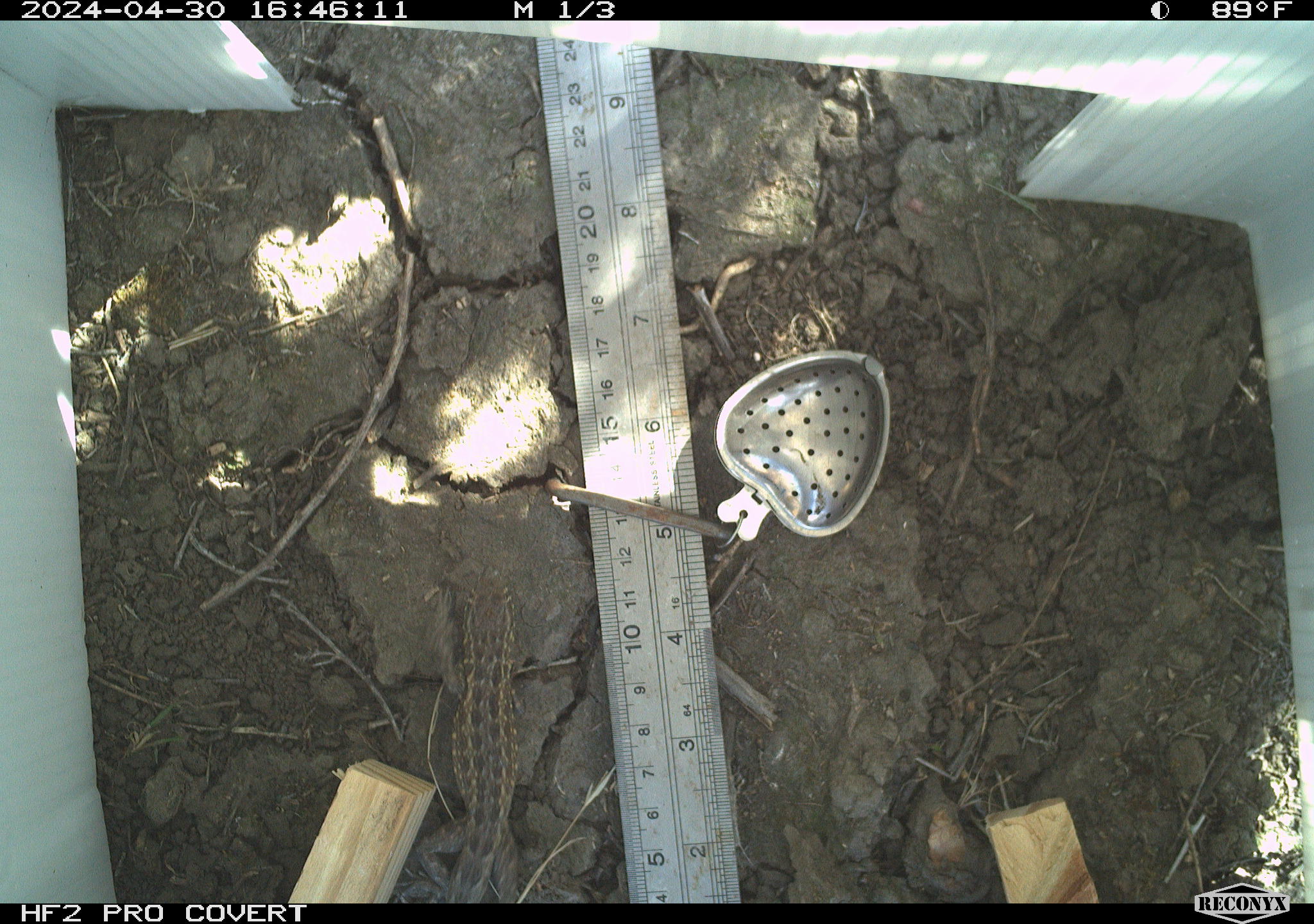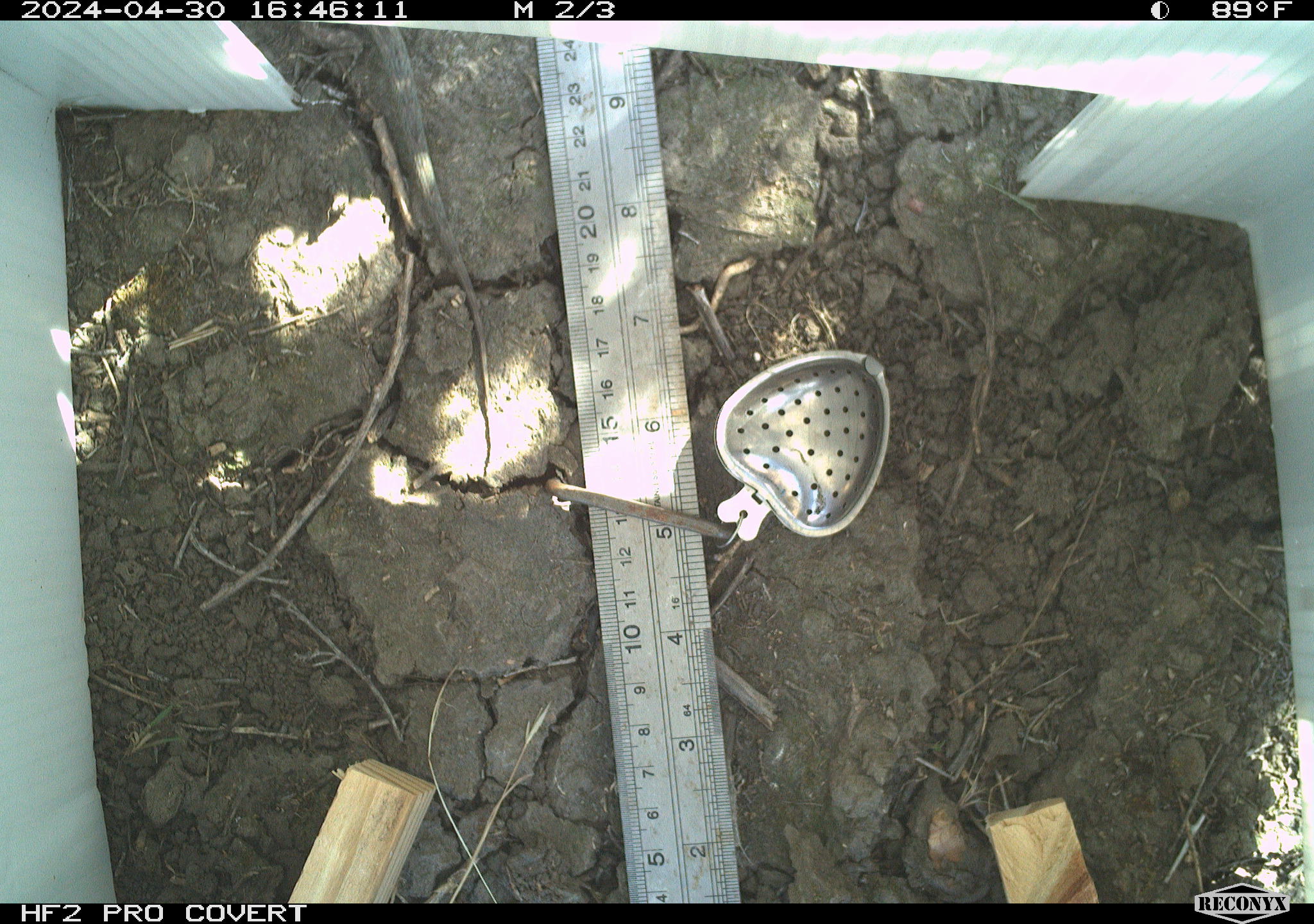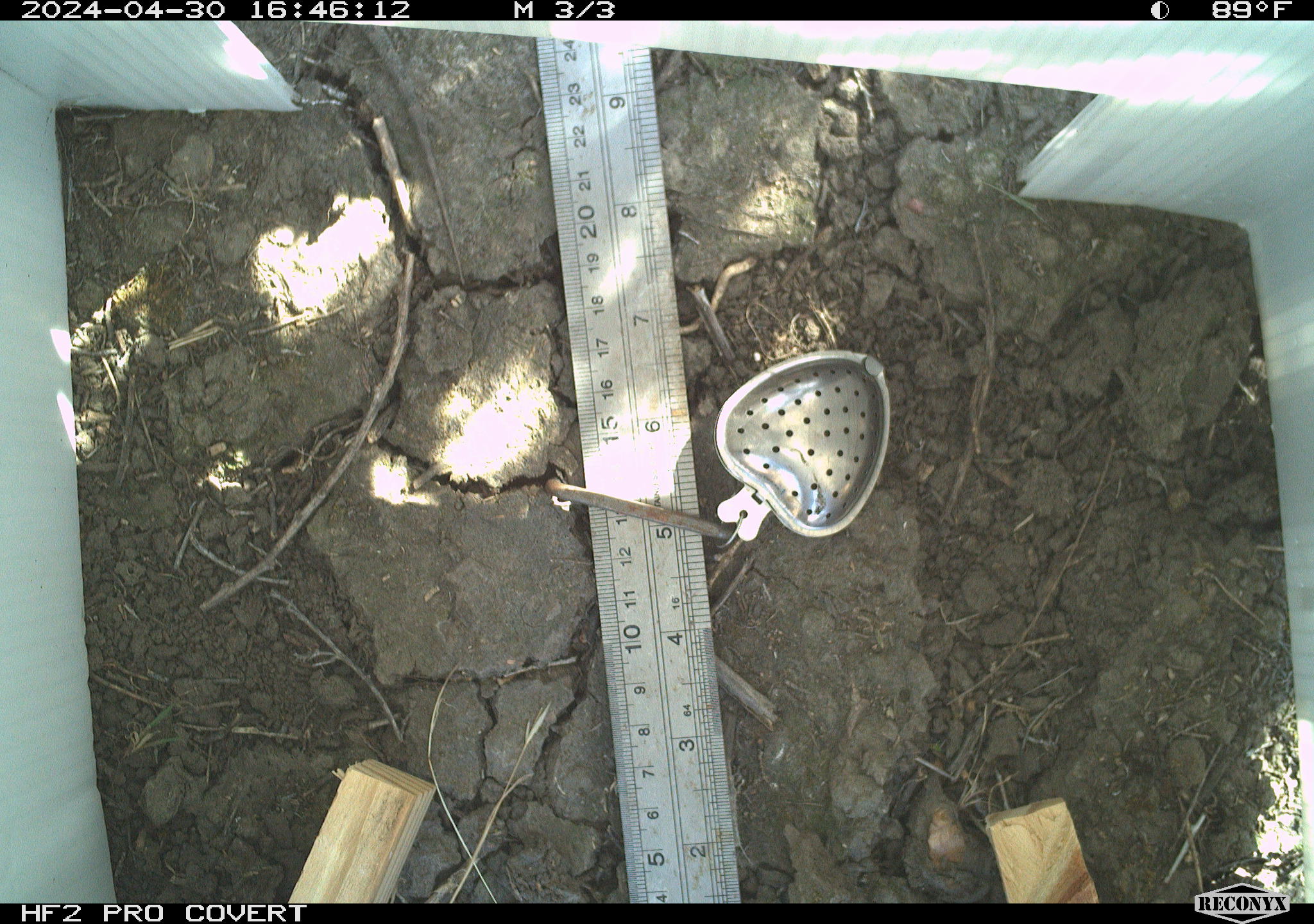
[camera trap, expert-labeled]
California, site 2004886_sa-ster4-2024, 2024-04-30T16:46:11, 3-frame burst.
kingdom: Animalia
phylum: Chordata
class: Reptilia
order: Squamata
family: Phrynosomatidae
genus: Uta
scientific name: Uta stansburiana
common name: common side-blotched lizard